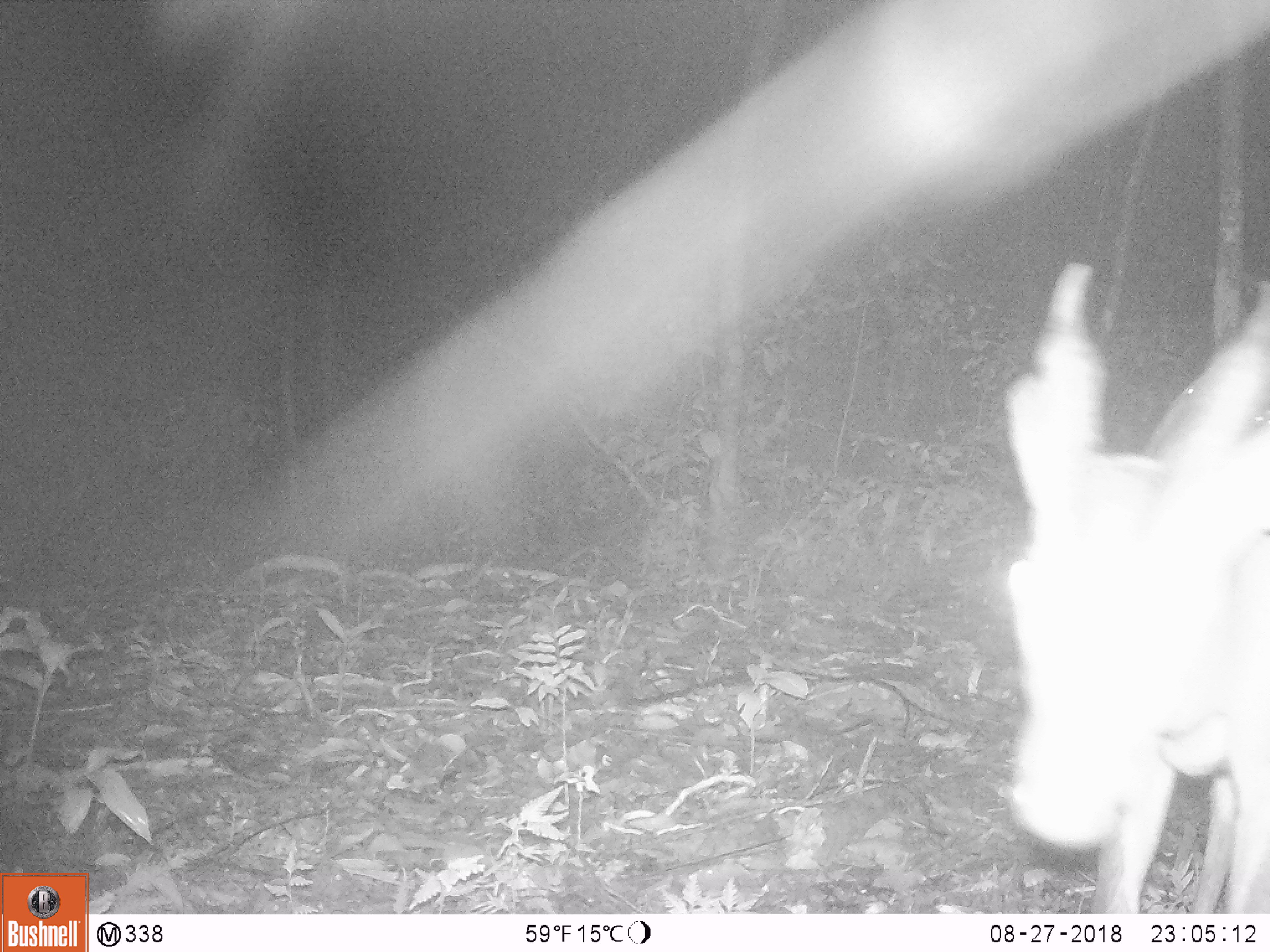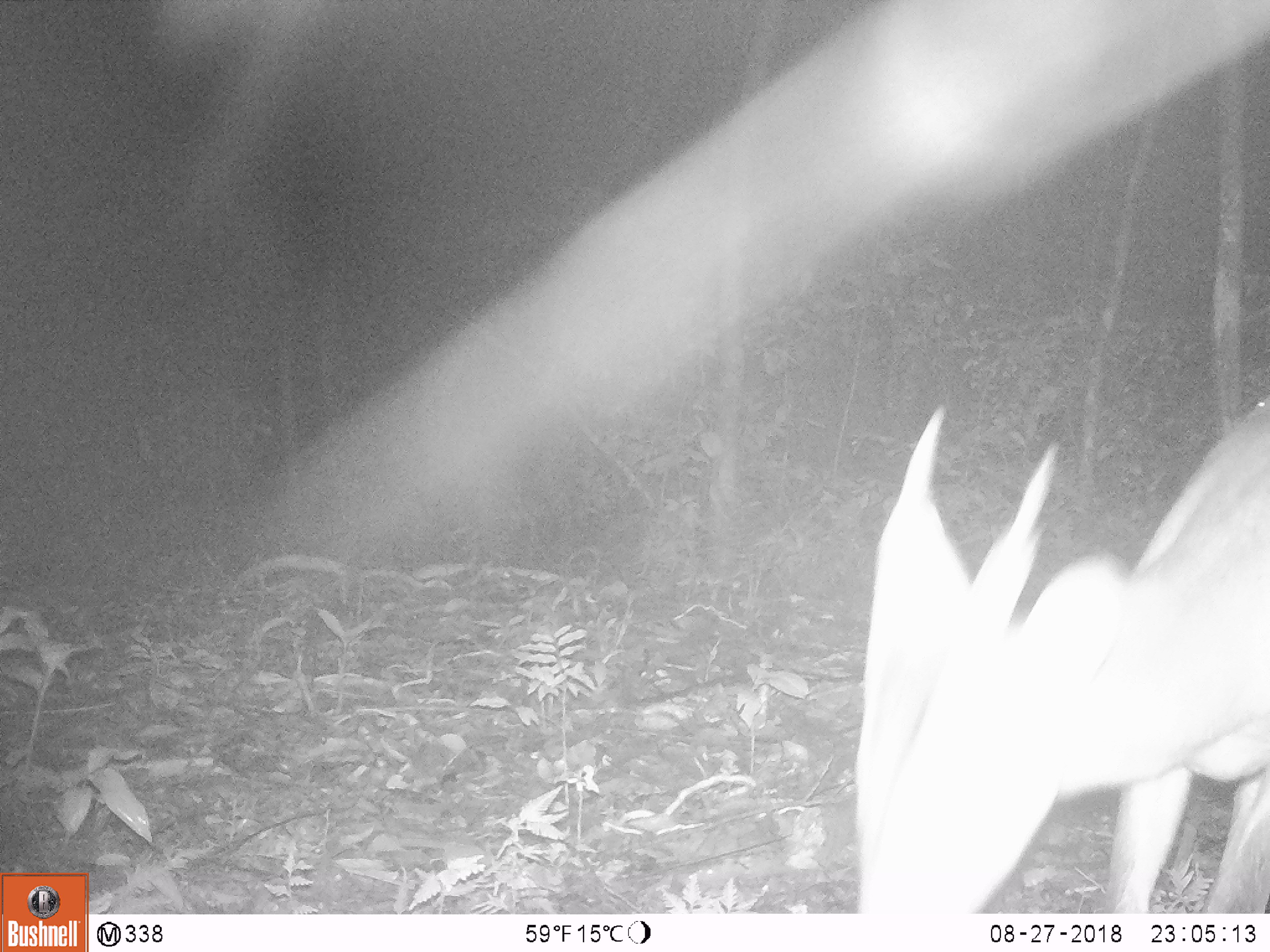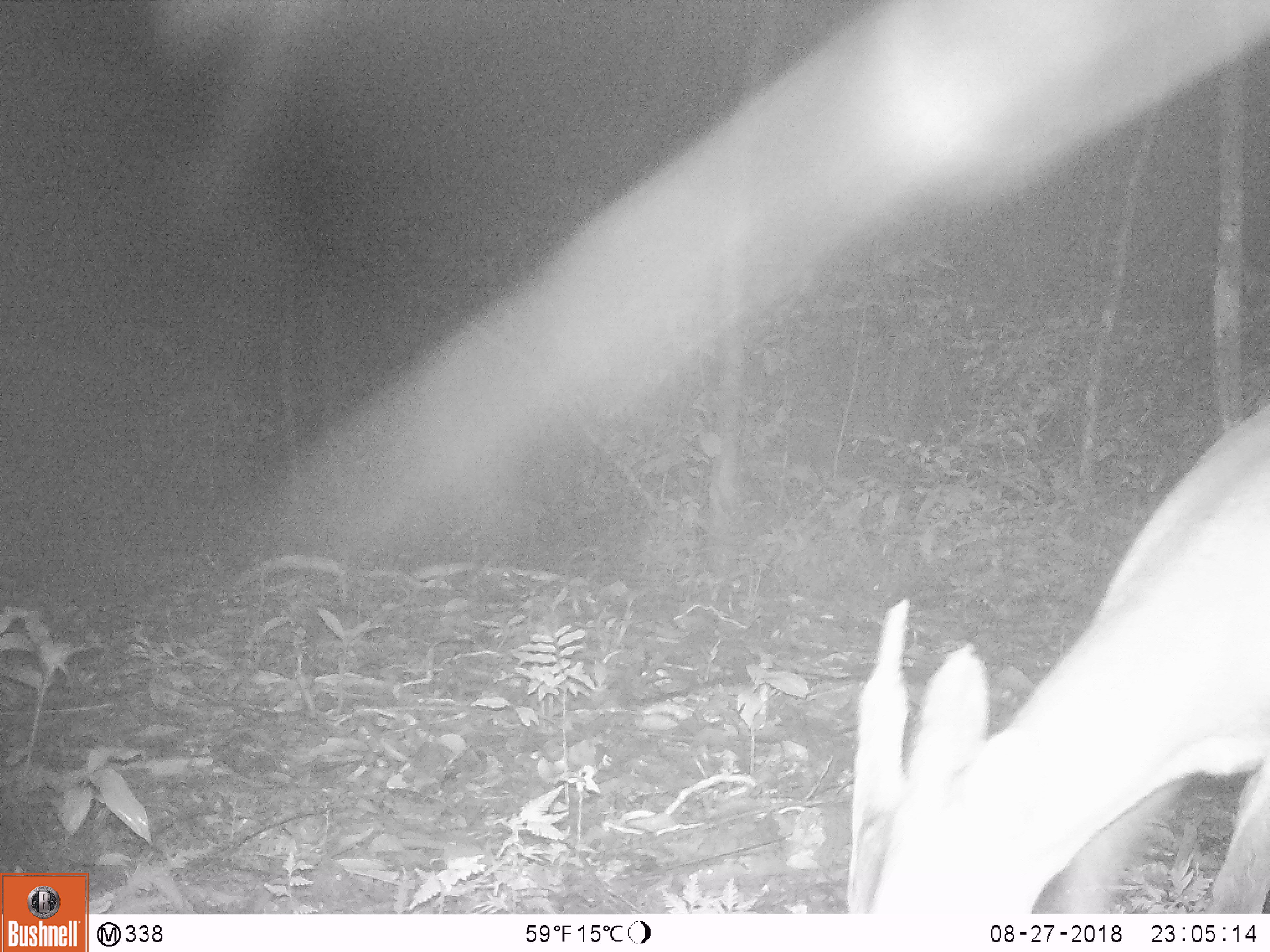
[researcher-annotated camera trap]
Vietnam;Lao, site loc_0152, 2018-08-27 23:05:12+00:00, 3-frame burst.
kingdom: Animalia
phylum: Chordata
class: Mammalia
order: Artiodactyla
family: Cervidae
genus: Muntiacus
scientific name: Muntiacus vuquangensis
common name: large-antlered muntjac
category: large antlered muntjac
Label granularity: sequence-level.